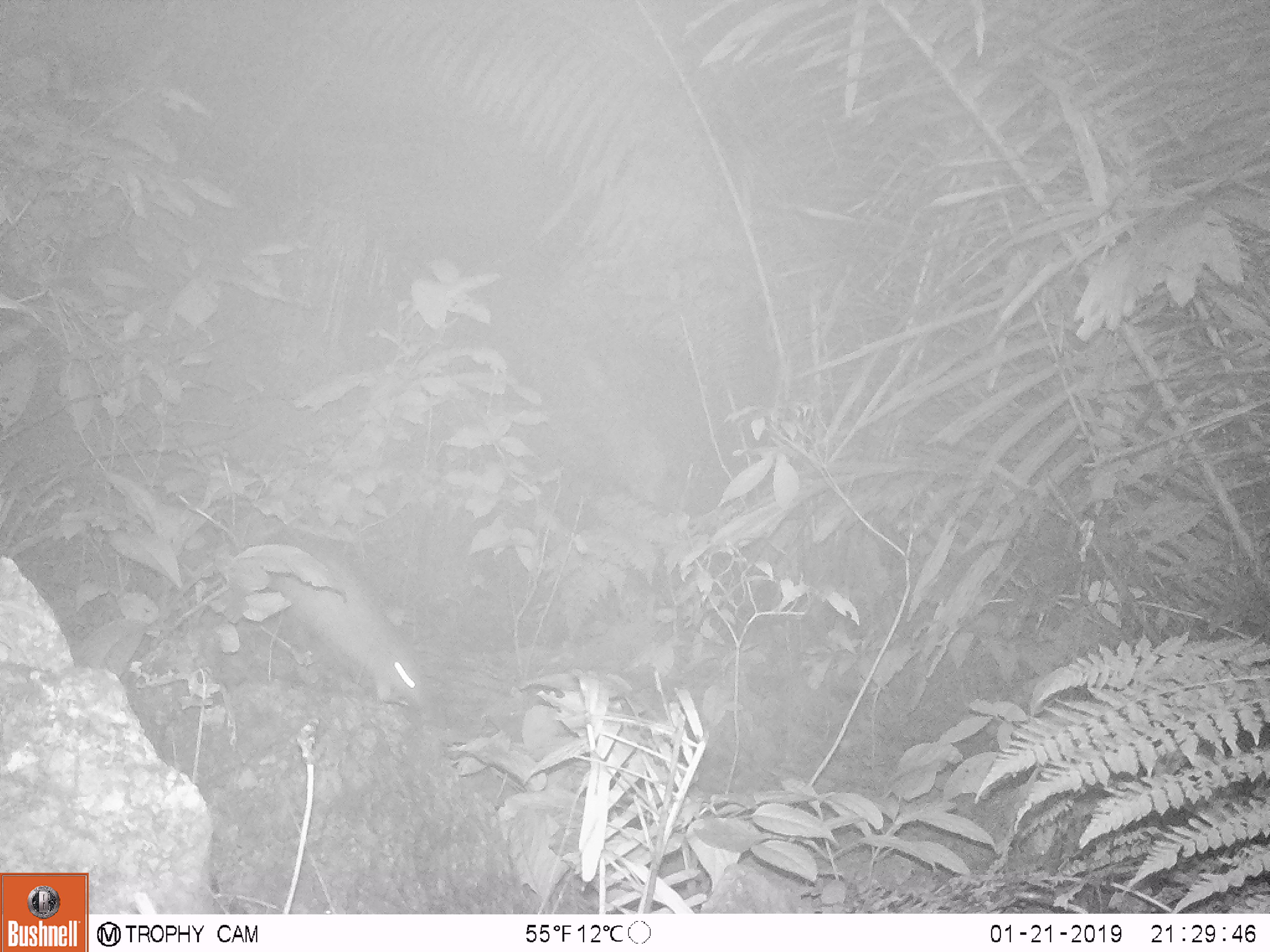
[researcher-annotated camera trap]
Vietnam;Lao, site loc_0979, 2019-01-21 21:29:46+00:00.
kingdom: Animalia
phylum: Chordata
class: Mammalia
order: Rodentia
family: Muridae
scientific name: Muridae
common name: old-world mice and rats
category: unidentified murid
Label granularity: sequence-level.